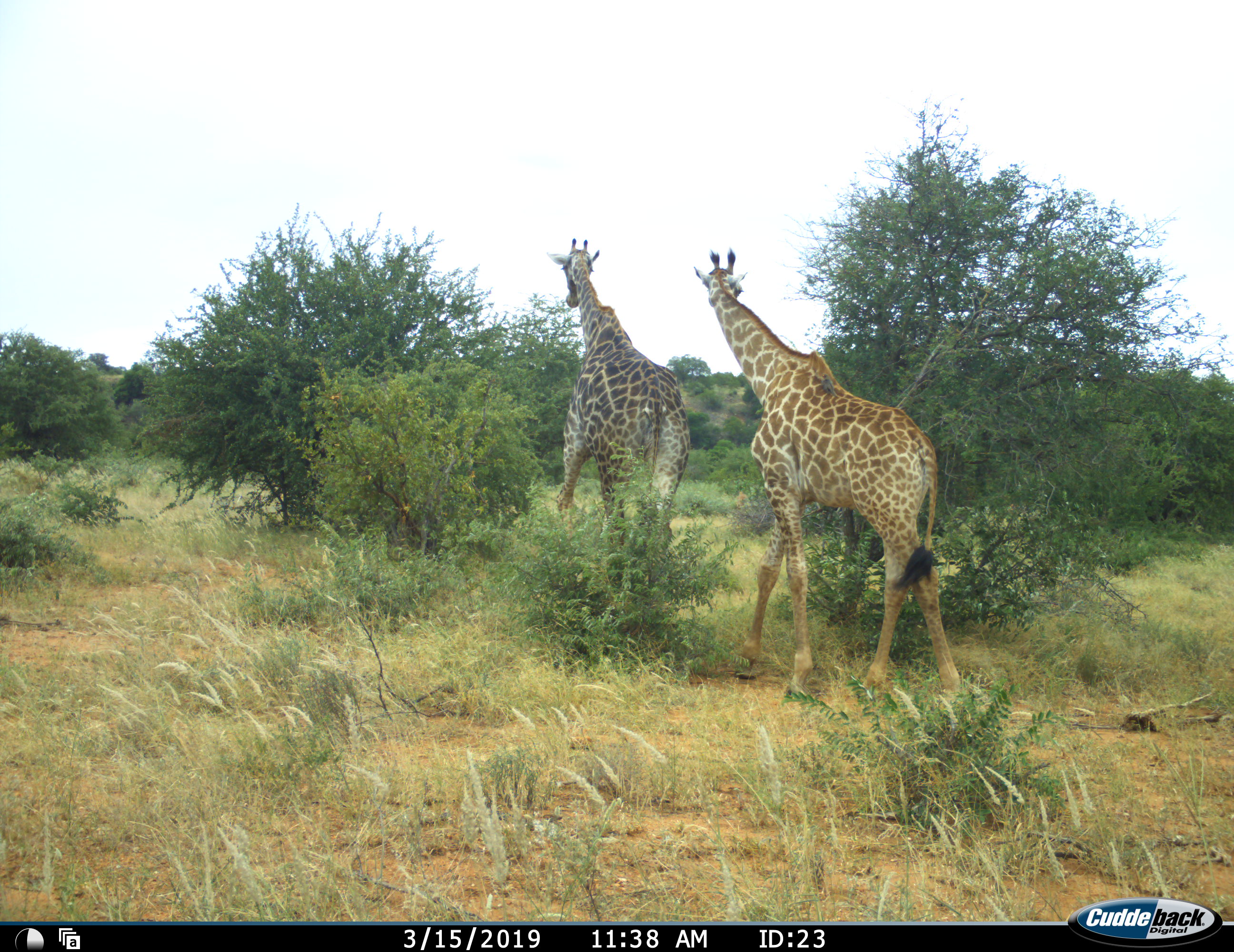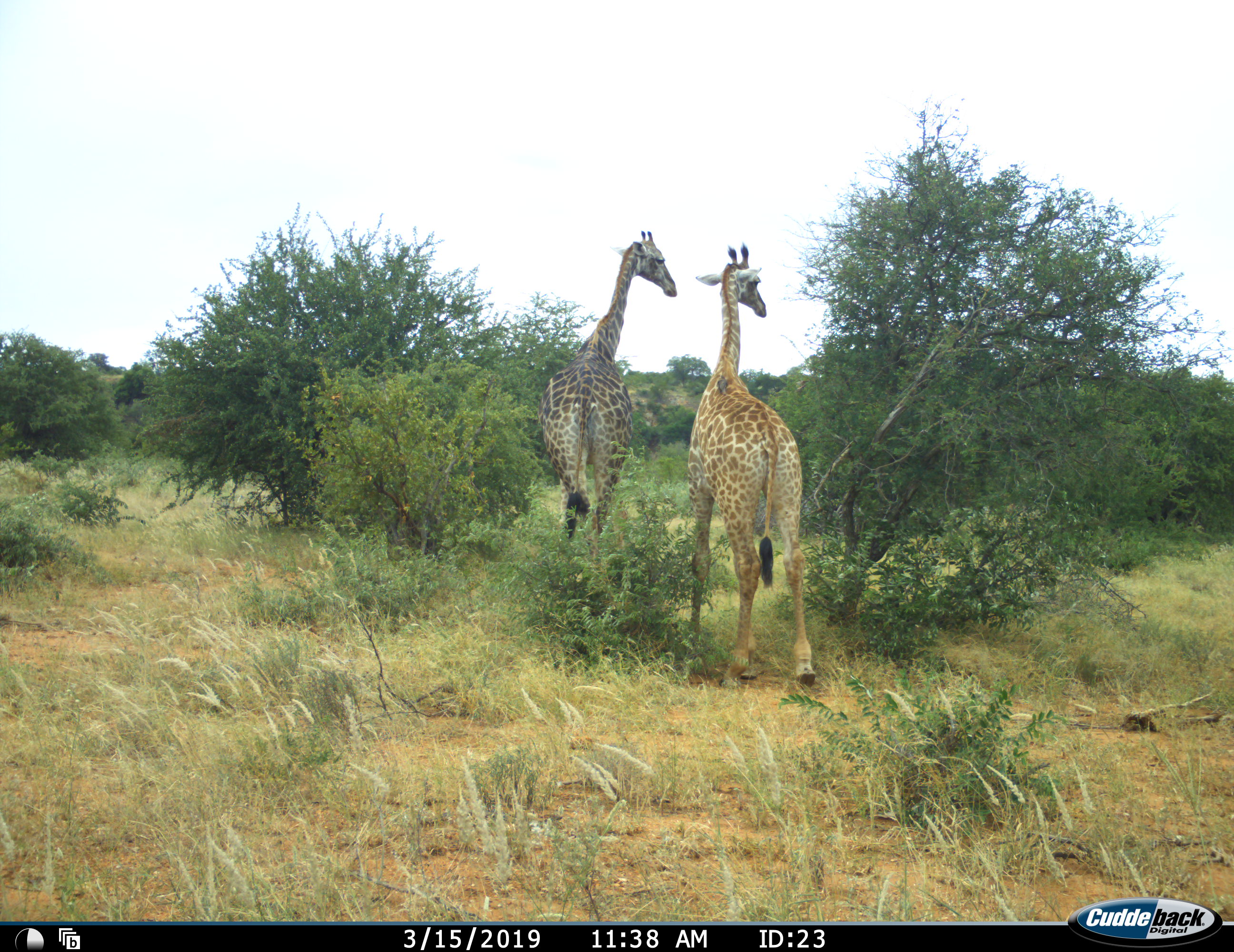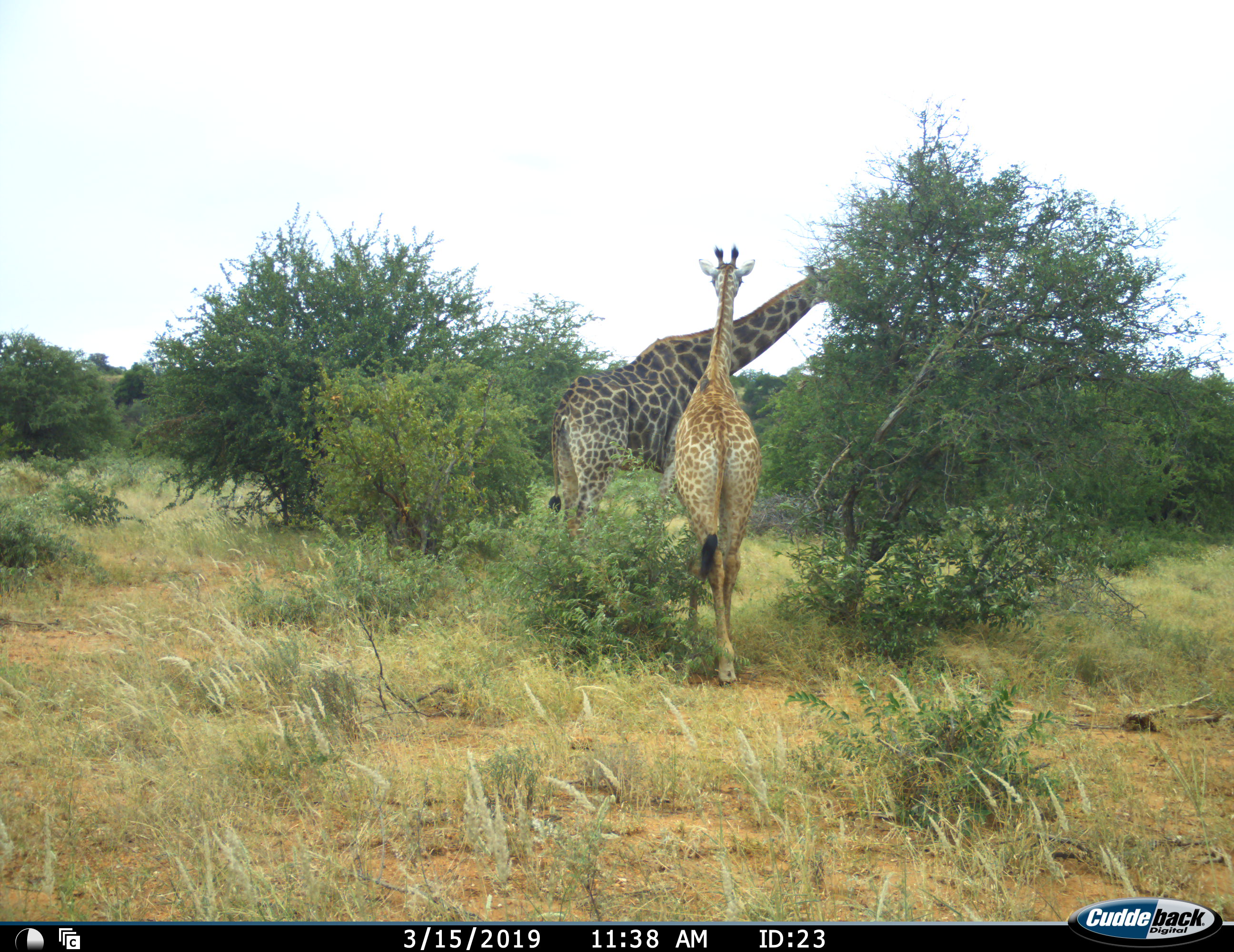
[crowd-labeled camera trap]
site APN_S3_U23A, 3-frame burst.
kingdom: Animalia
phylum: Chordata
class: Mammalia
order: Artiodactyla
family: Giraffidae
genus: Giraffa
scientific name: Giraffa camelopardalis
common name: giraffe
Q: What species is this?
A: Giraffe (Giraffa camelopardalis).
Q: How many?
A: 2.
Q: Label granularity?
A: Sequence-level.